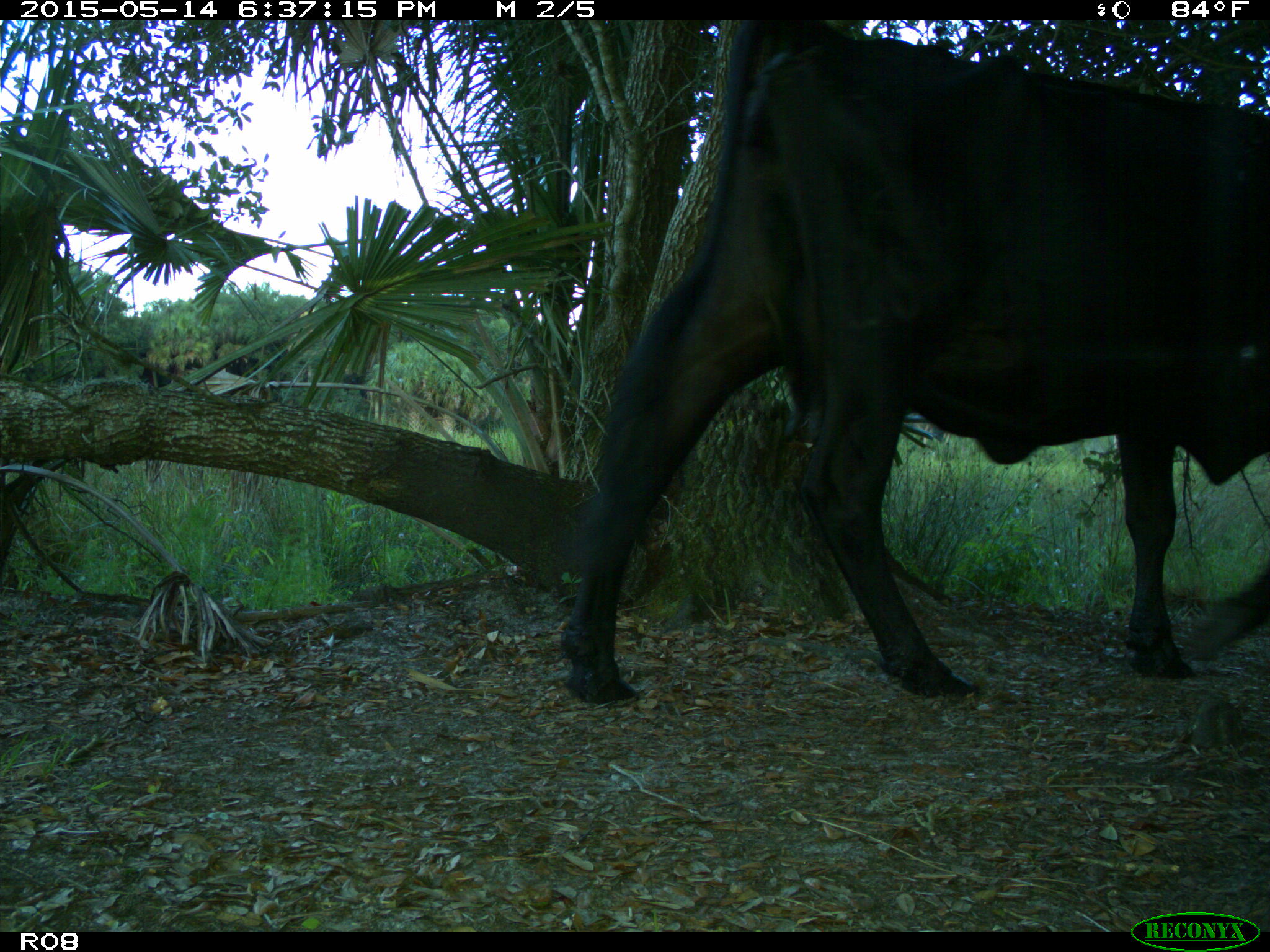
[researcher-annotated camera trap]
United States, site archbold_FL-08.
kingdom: Animalia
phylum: Chordata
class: Mammalia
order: Artiodactyla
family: Bovidae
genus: Bos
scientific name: Bos taurus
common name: domestic cow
Bos taurus (domestic cow).